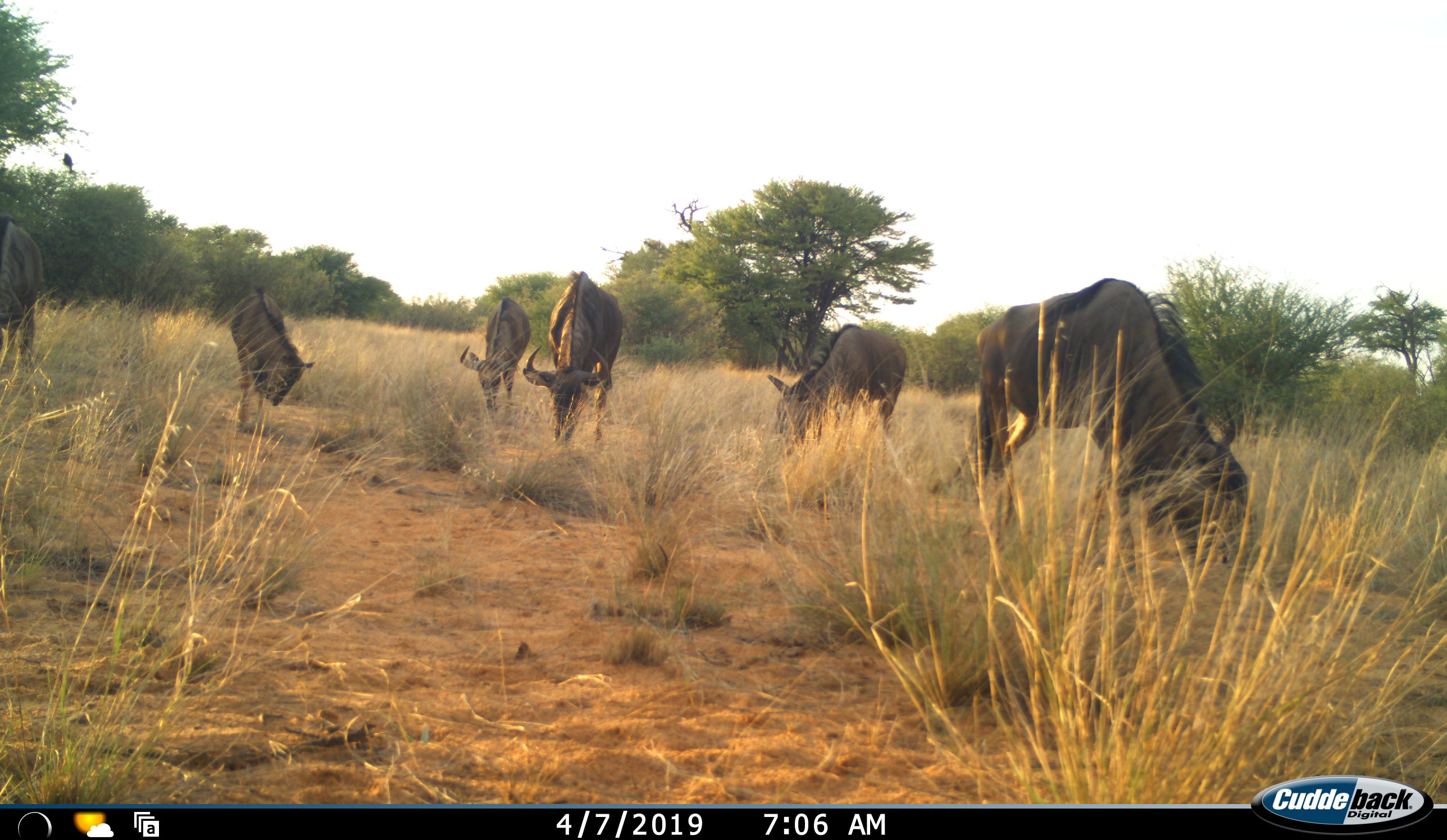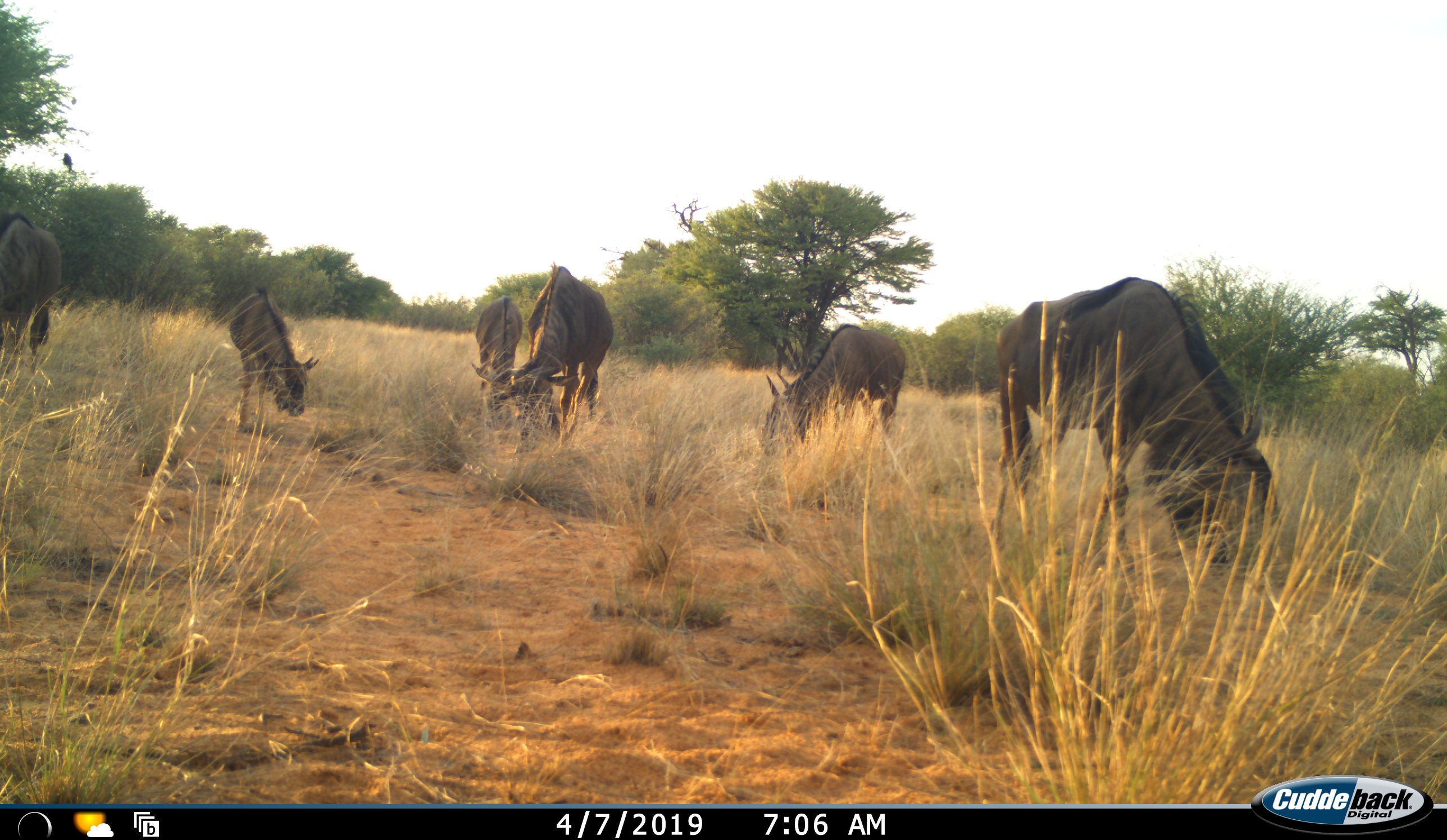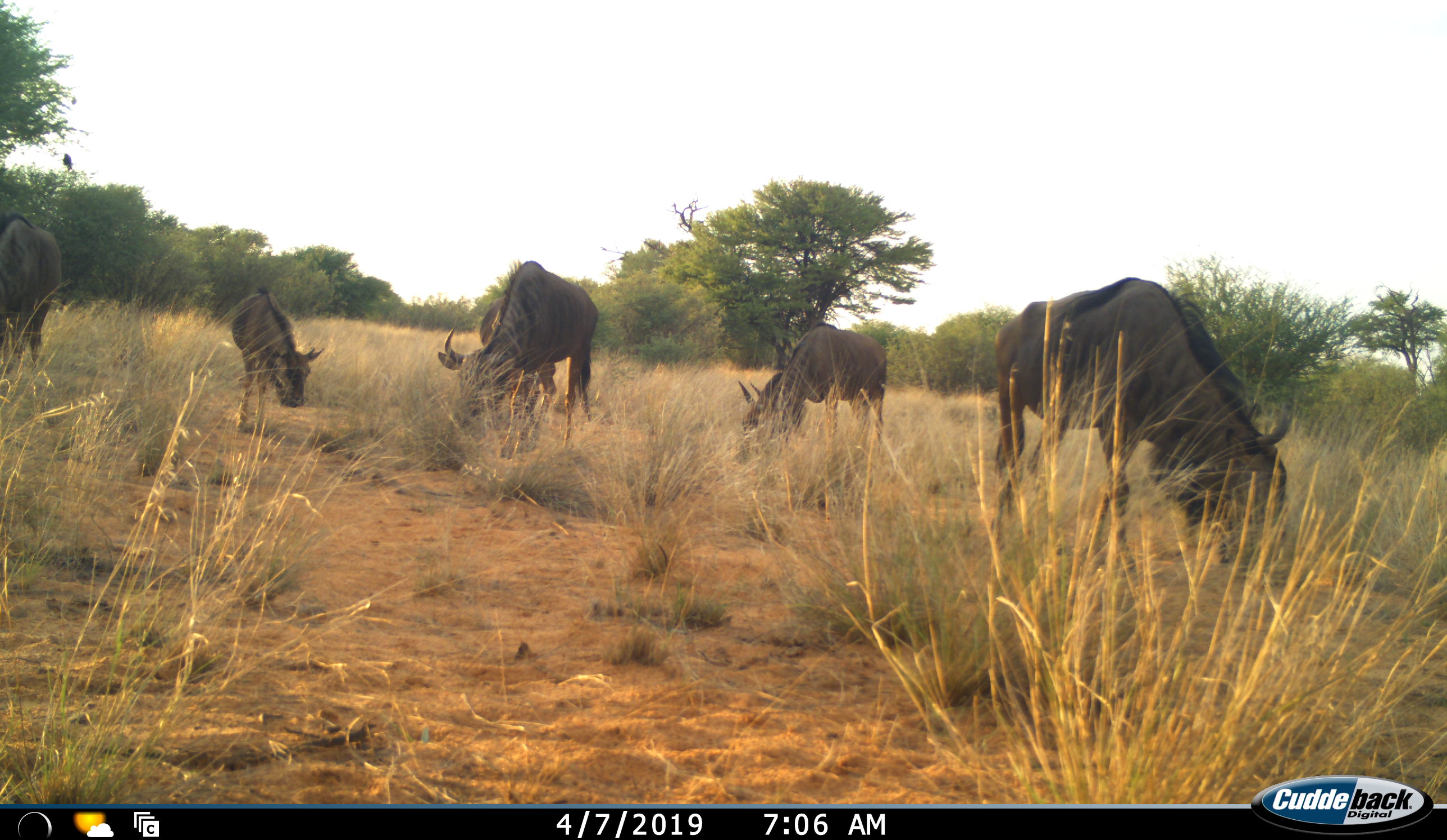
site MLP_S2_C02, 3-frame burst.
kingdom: Animalia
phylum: Chordata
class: Mammalia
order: Artiodactyla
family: Bovidae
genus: Connochaetes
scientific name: Connochaetes taurinus taurinus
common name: blue wildebeest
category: wildebeestblue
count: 6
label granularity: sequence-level